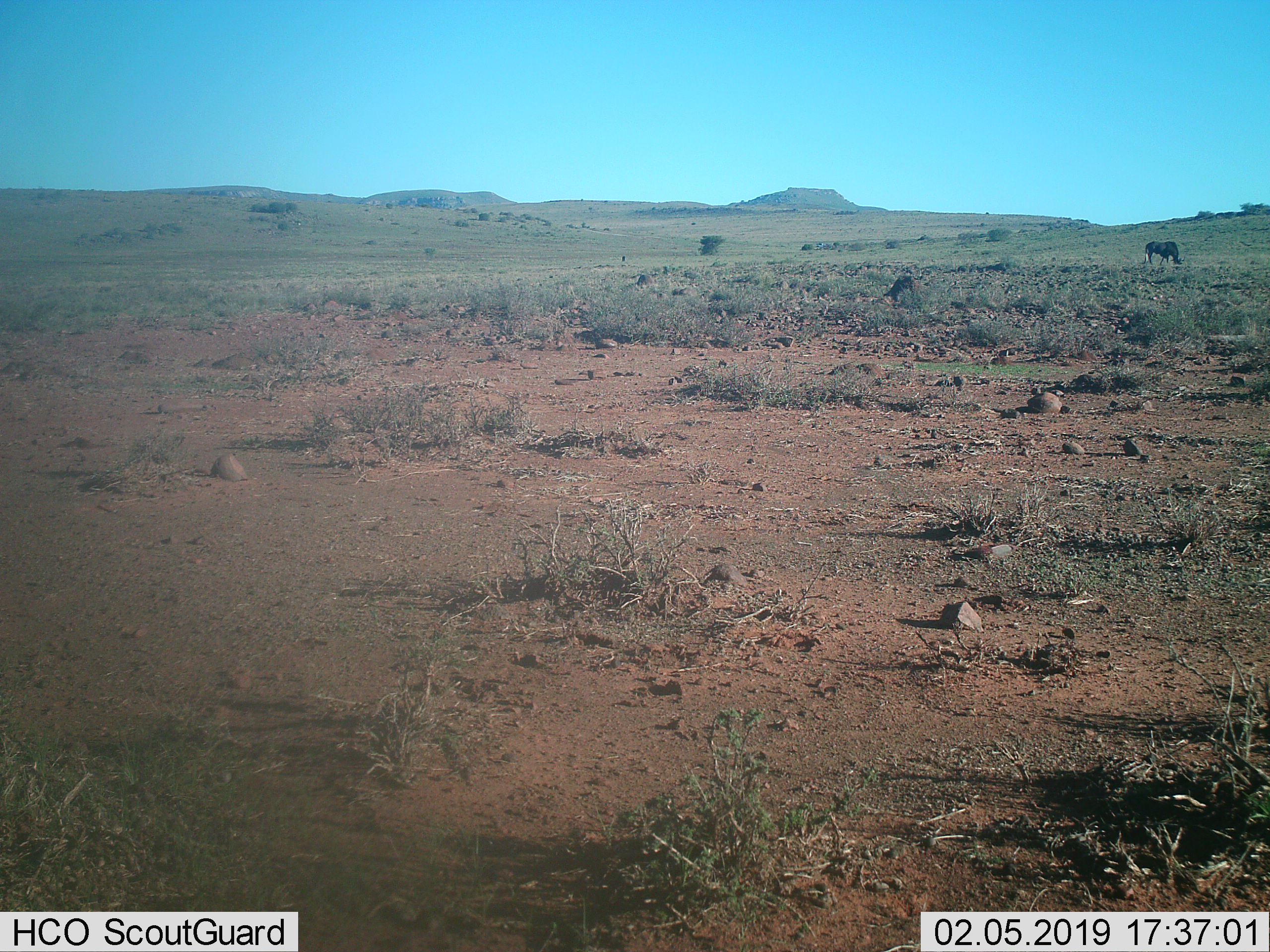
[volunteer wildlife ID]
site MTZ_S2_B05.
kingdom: Animalia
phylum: Chordata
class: Mammalia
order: Artiodactyla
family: Bovidae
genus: Connochaetes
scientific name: Connochaetes gnou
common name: black wildebeest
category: wildebeestblack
Wildebeestblack (black wildebeest) (Connochaetes gnou), count 1. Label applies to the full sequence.